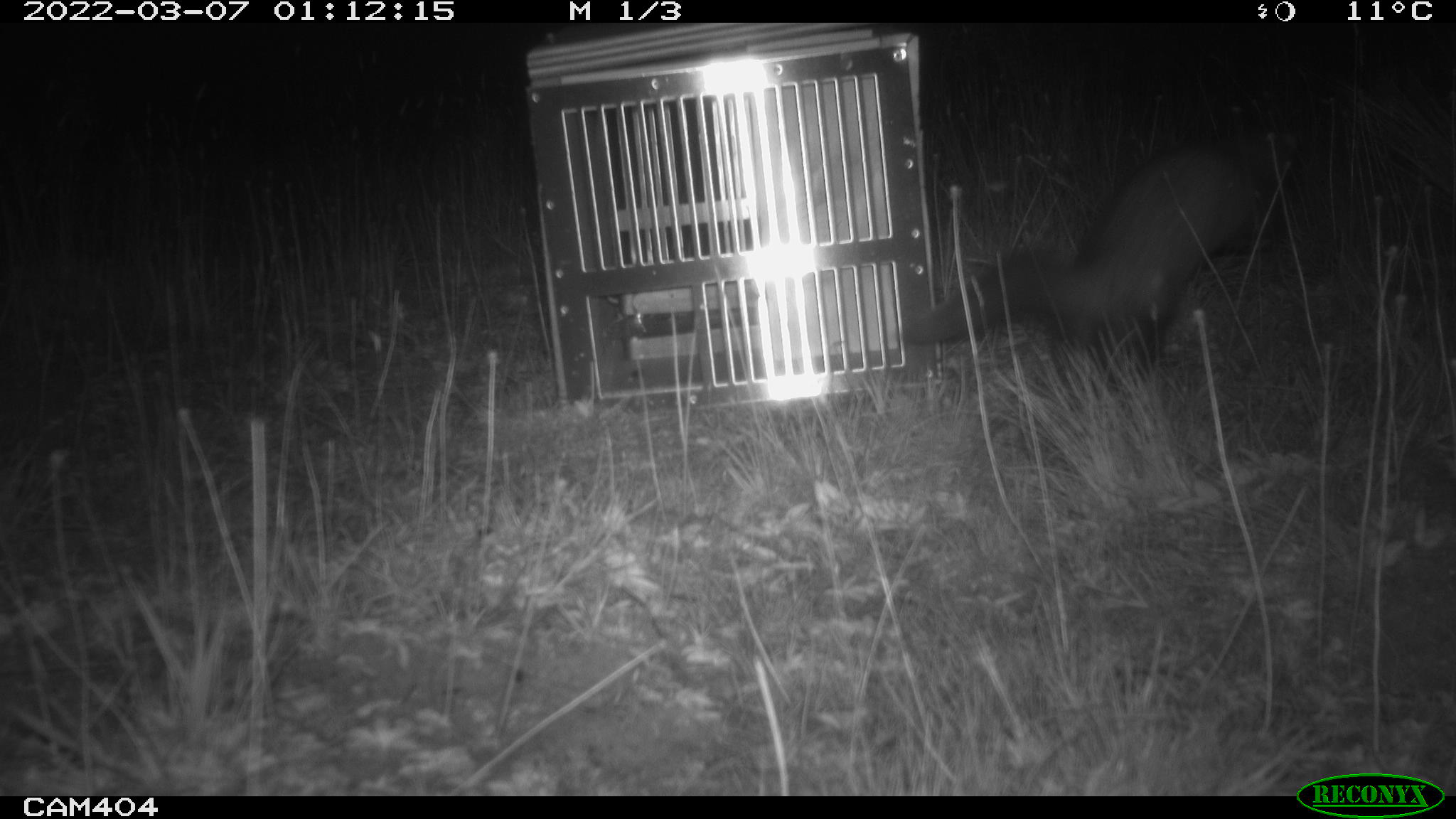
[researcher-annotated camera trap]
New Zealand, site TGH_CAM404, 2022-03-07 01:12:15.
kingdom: Animalia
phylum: Chordata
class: Mammalia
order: Carnivora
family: Mustelidae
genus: Mustela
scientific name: Mustela furo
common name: ferret